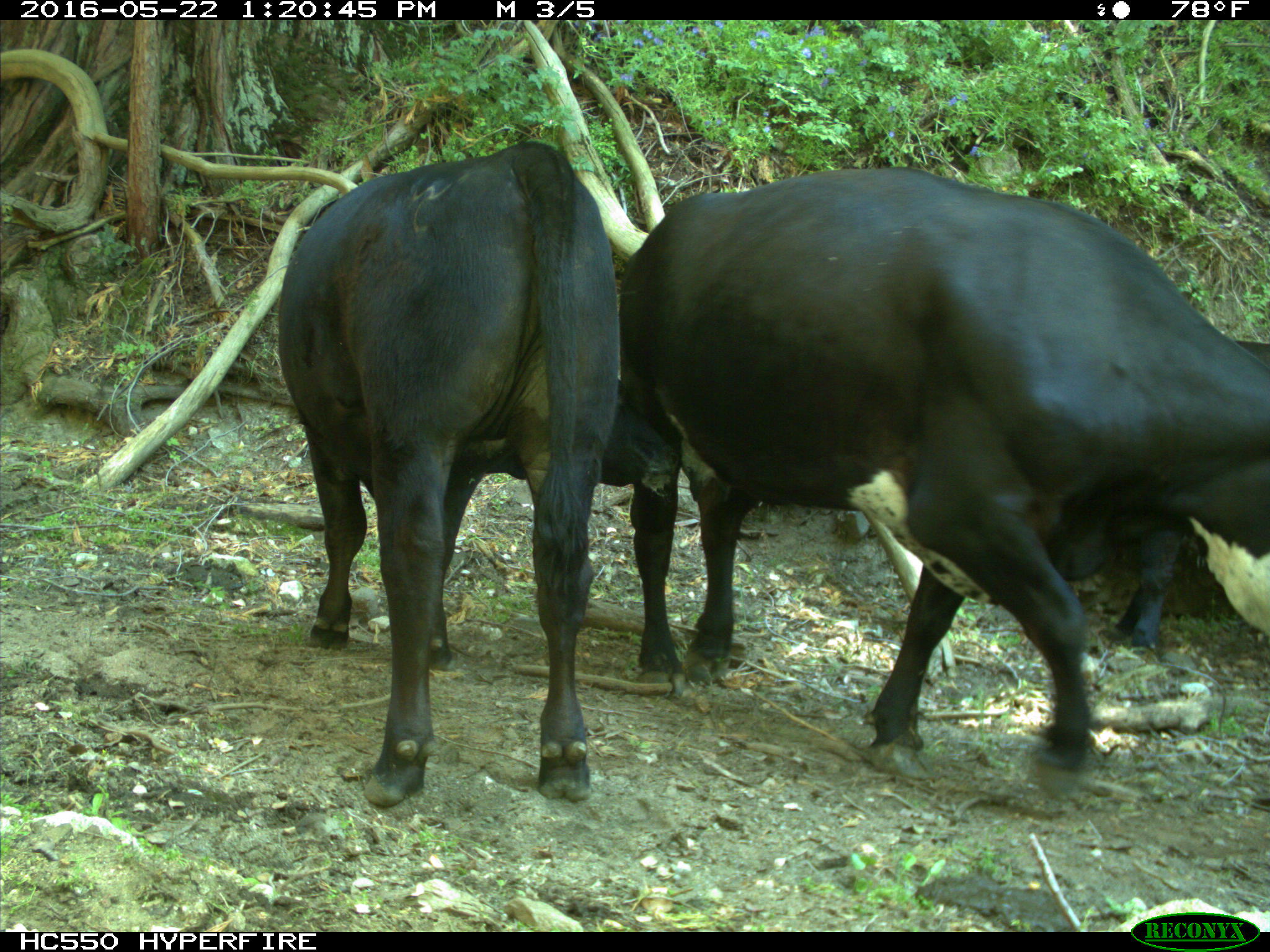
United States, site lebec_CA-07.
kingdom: Animalia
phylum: Chordata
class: Mammalia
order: Artiodactyla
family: Bovidae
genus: Bos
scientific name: Bos taurus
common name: domestic cow